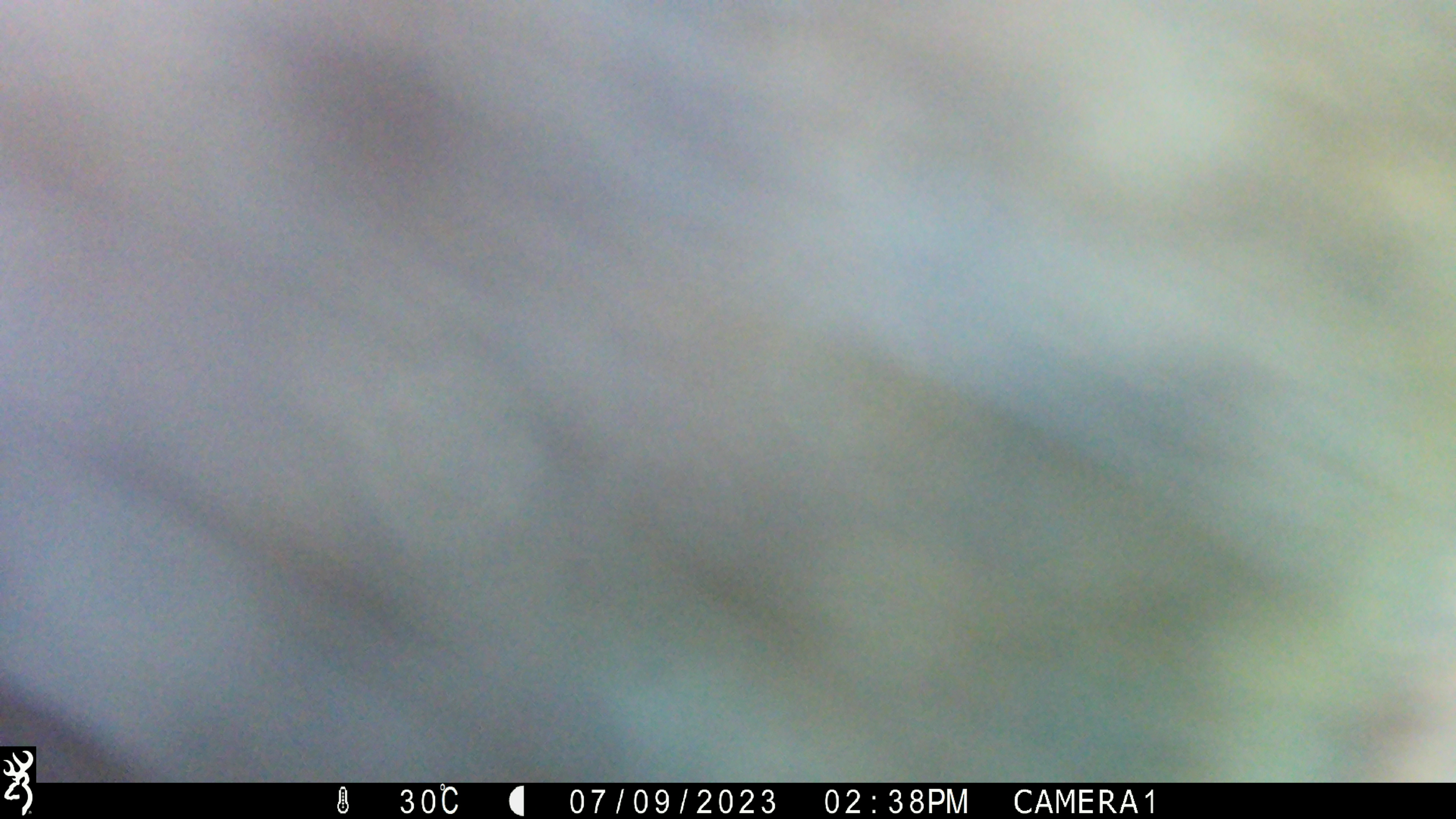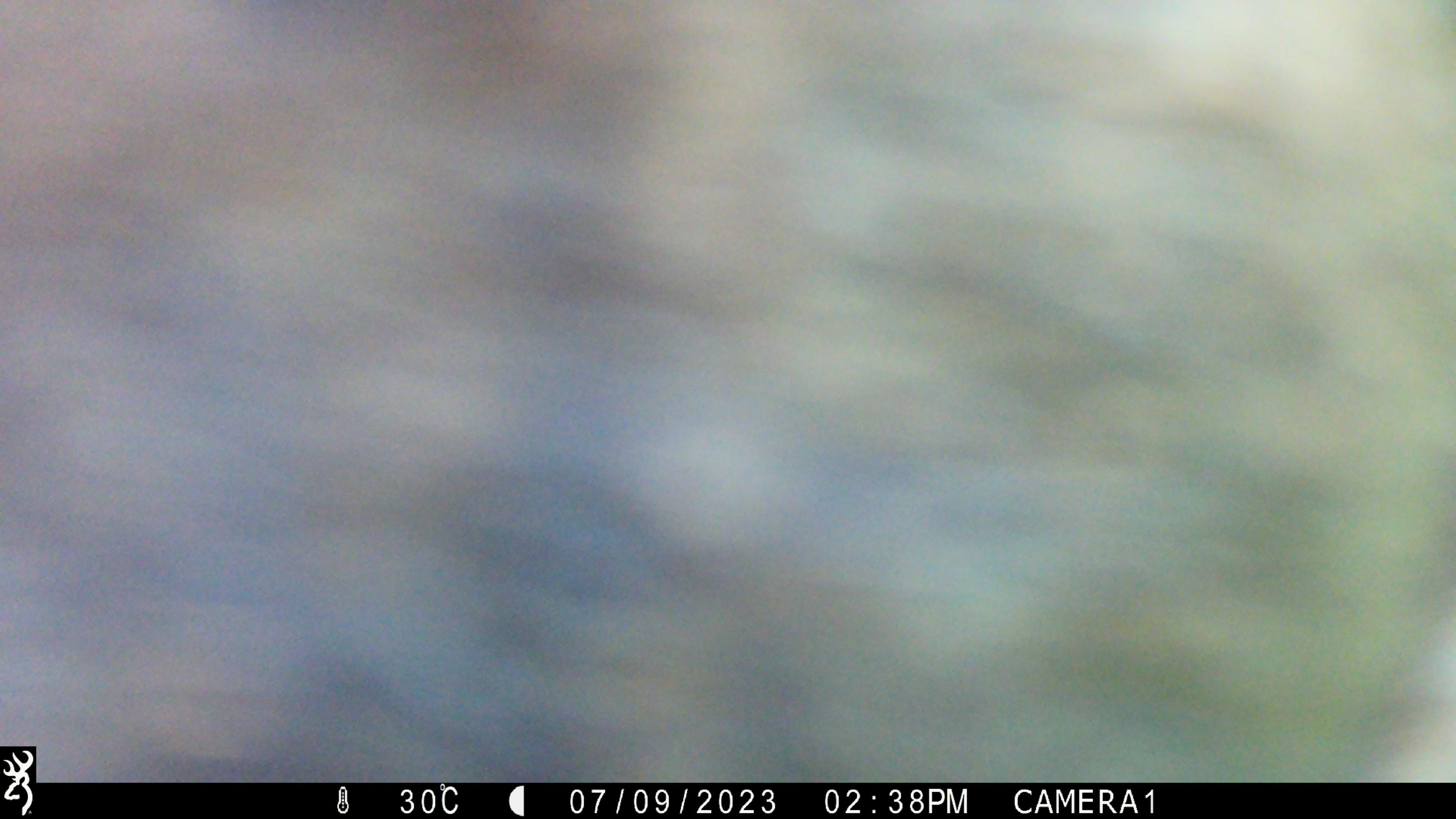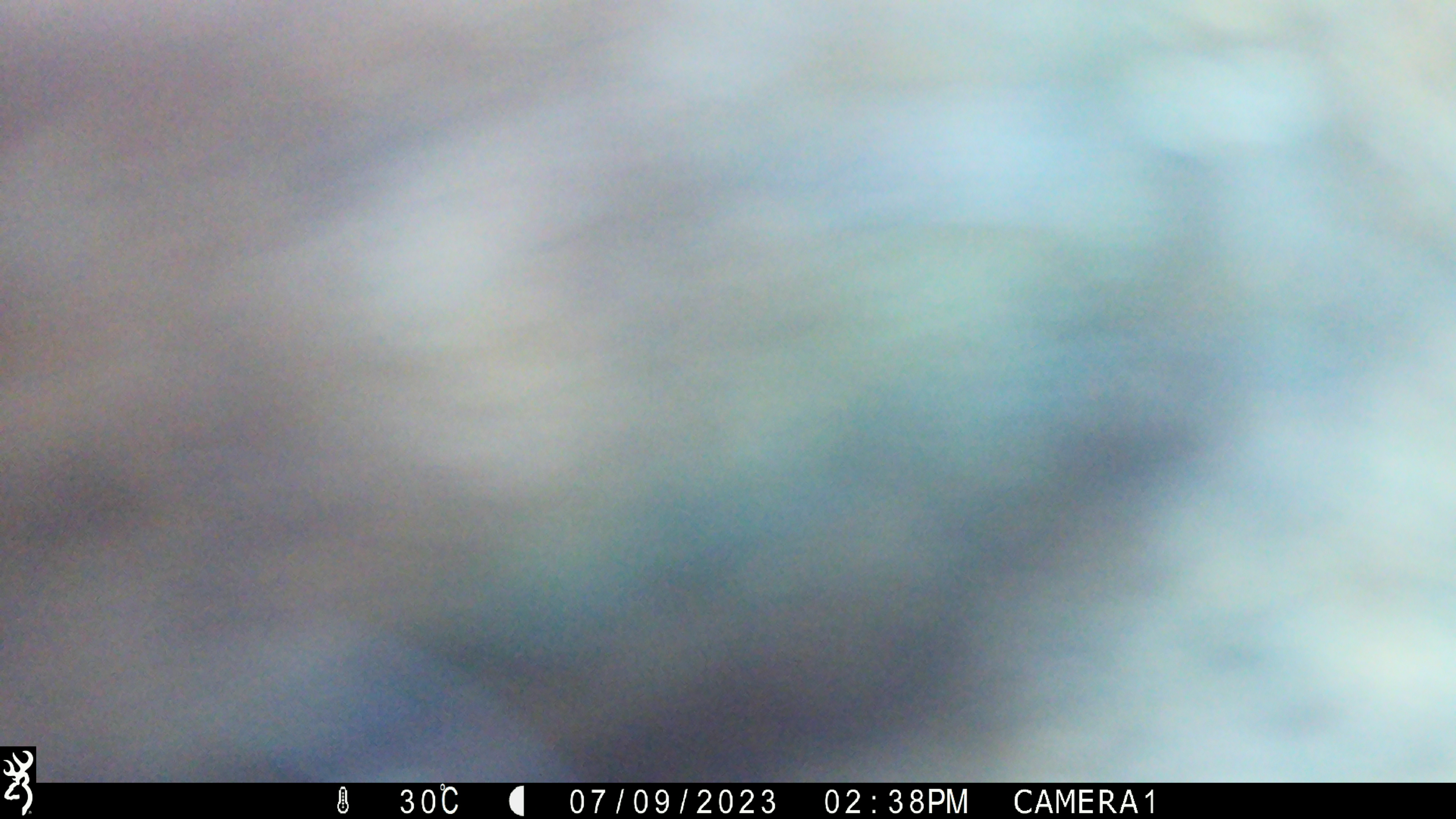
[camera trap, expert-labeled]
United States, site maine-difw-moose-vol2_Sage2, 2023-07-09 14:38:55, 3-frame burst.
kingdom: Animalia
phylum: Chordata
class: Mammalia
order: Artiodactyla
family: Cervidae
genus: Alces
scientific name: Alces alces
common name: moose